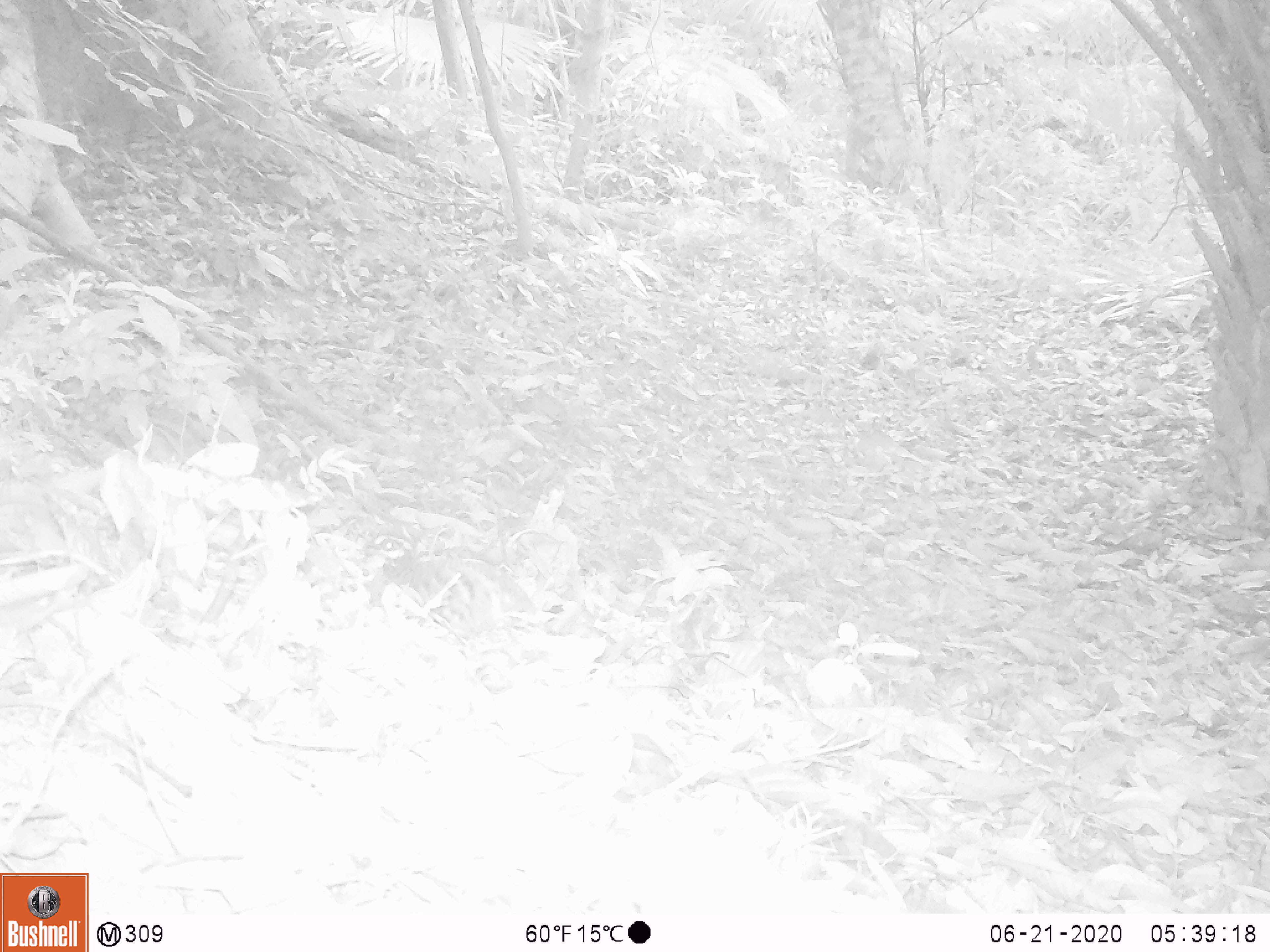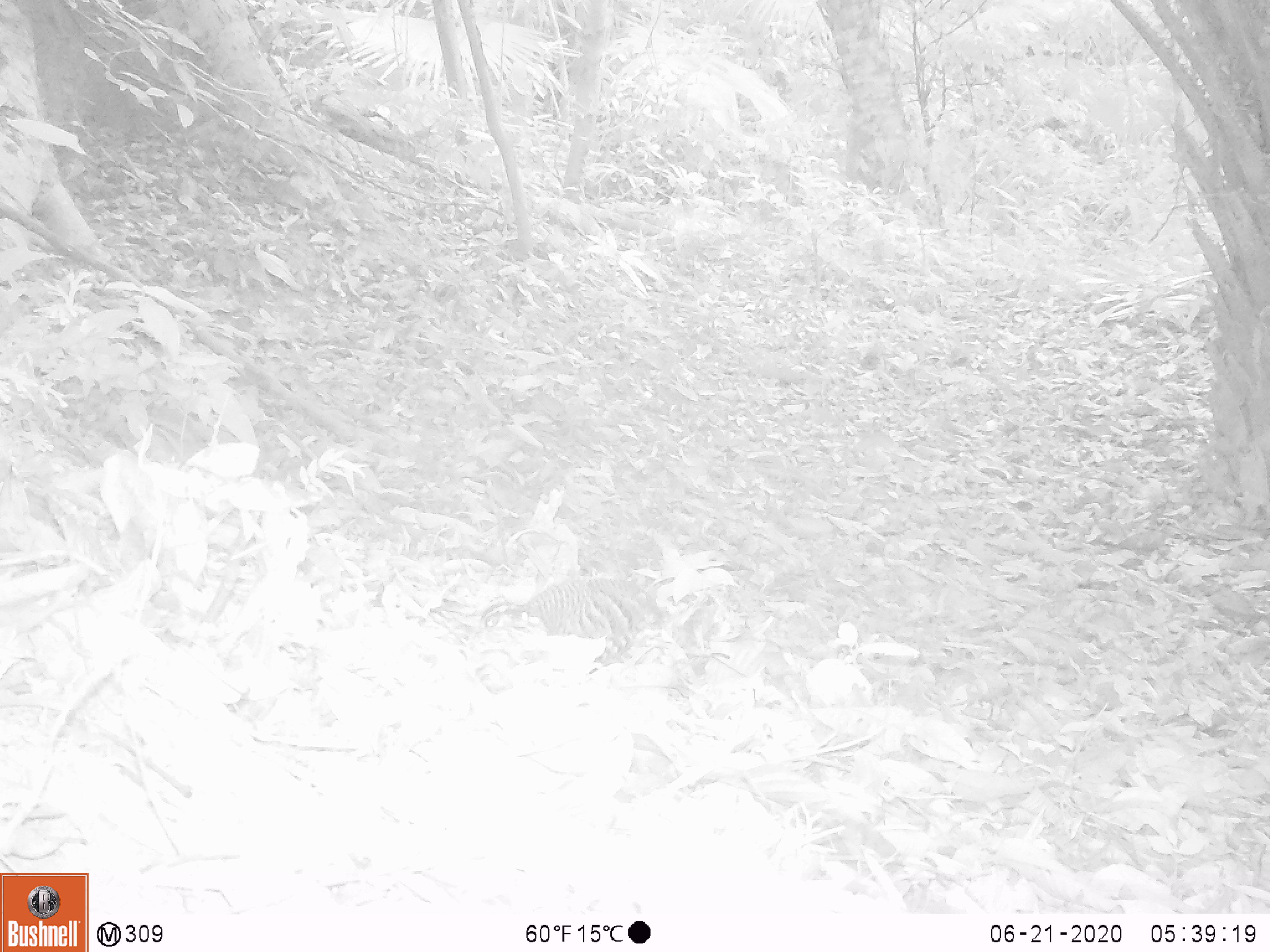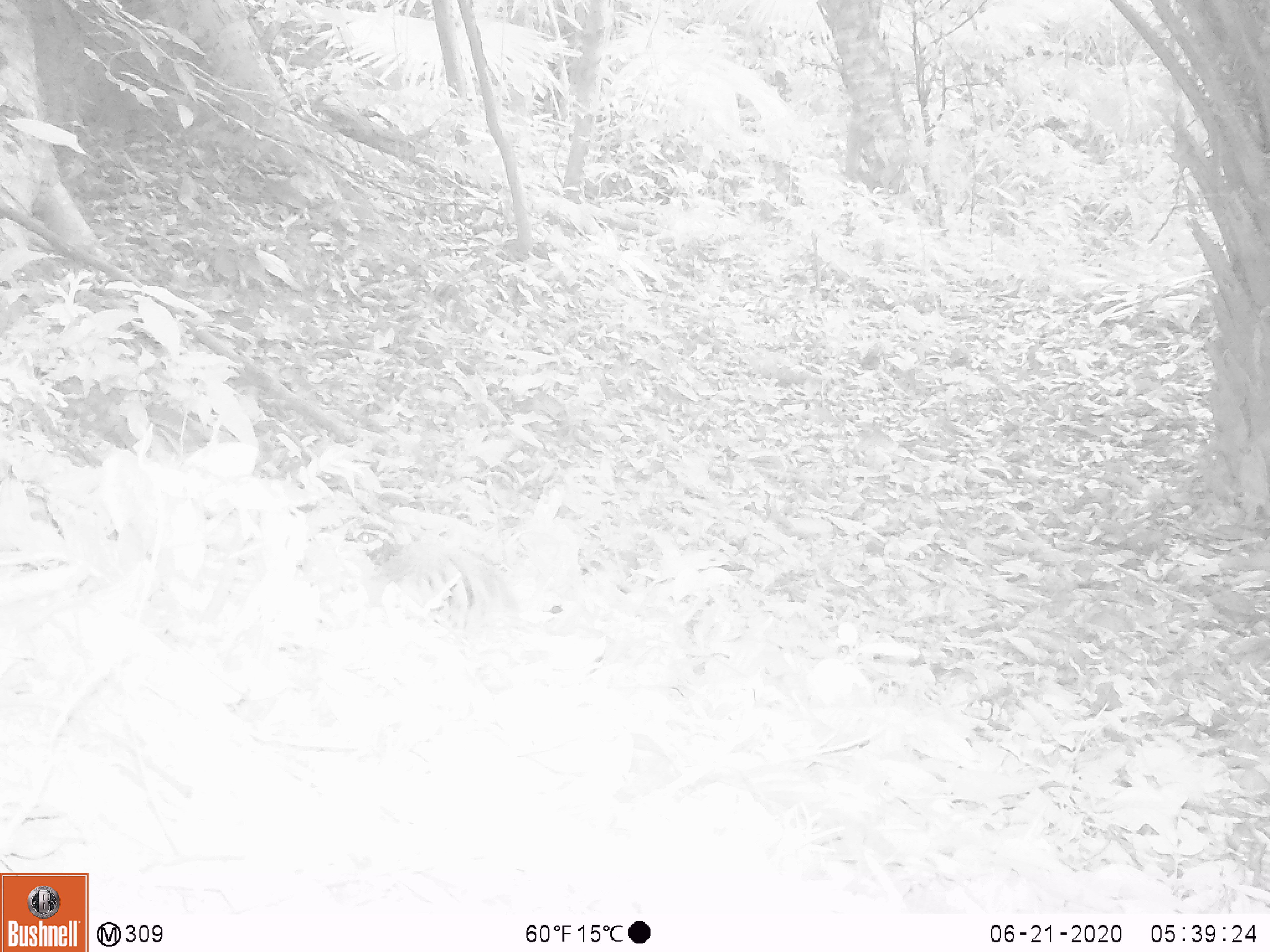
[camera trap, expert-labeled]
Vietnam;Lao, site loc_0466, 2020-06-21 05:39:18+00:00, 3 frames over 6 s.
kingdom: Animalia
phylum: Chordata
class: Aves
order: Galliformes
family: Phasianidae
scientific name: Phasianidae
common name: partridge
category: unidentified partridge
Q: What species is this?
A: Unidentified partridge (partridge) (Phasianidae).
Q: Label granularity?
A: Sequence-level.